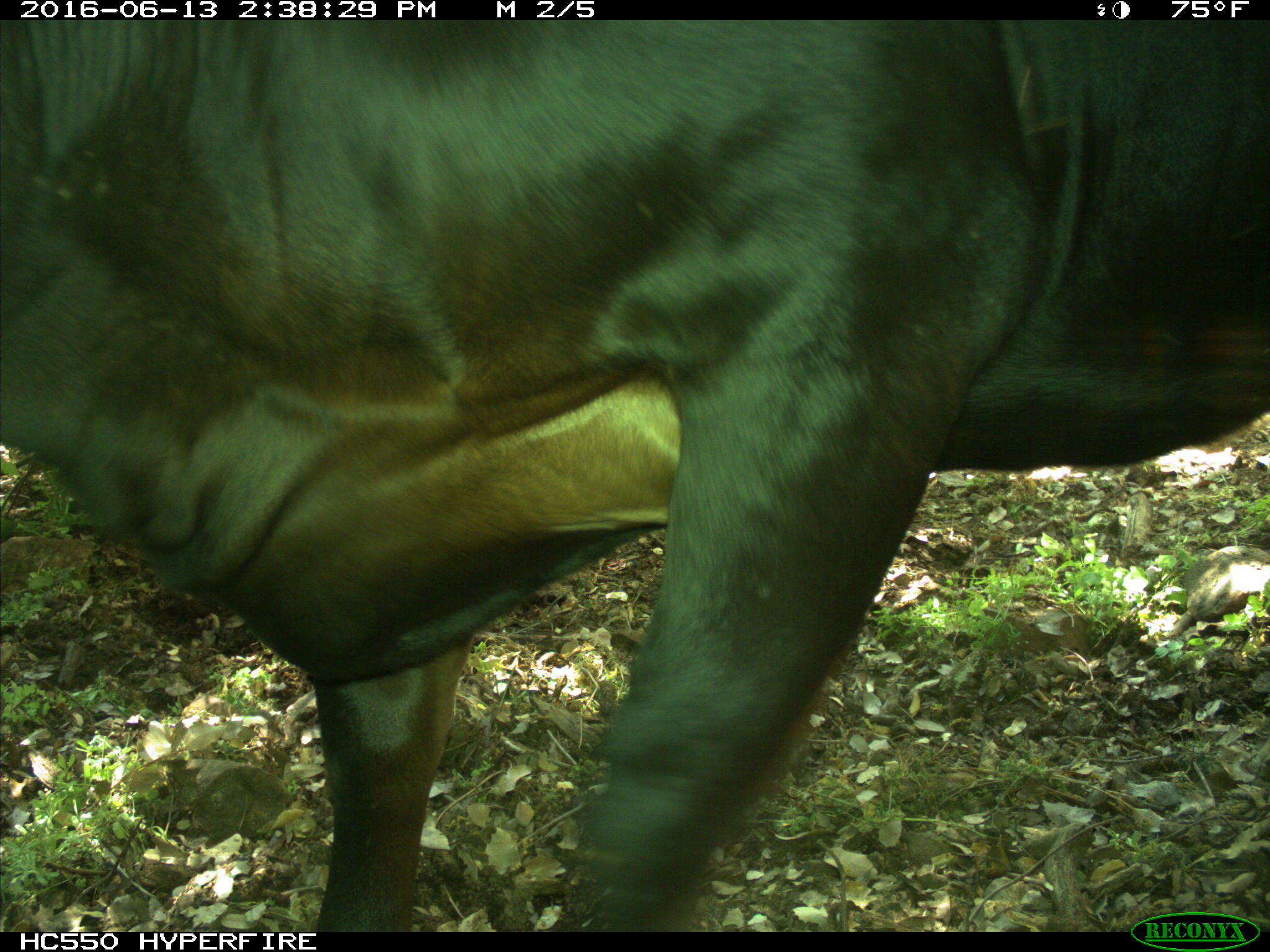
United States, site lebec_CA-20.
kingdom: Animalia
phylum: Chordata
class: Mammalia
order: Artiodactyla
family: Bovidae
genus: Bos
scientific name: Bos taurus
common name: domestic cow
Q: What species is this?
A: Bos taurus (domestic cow).